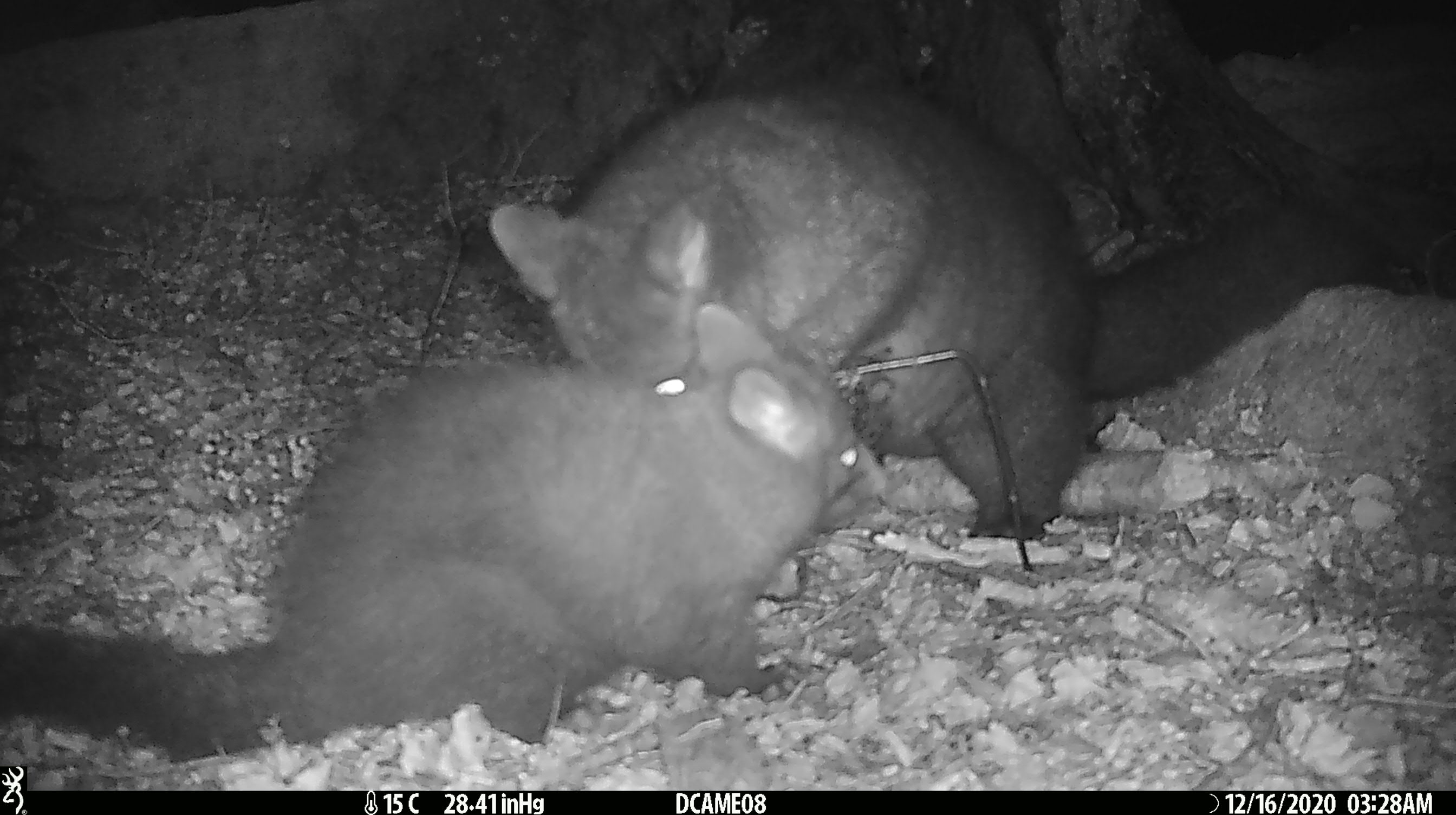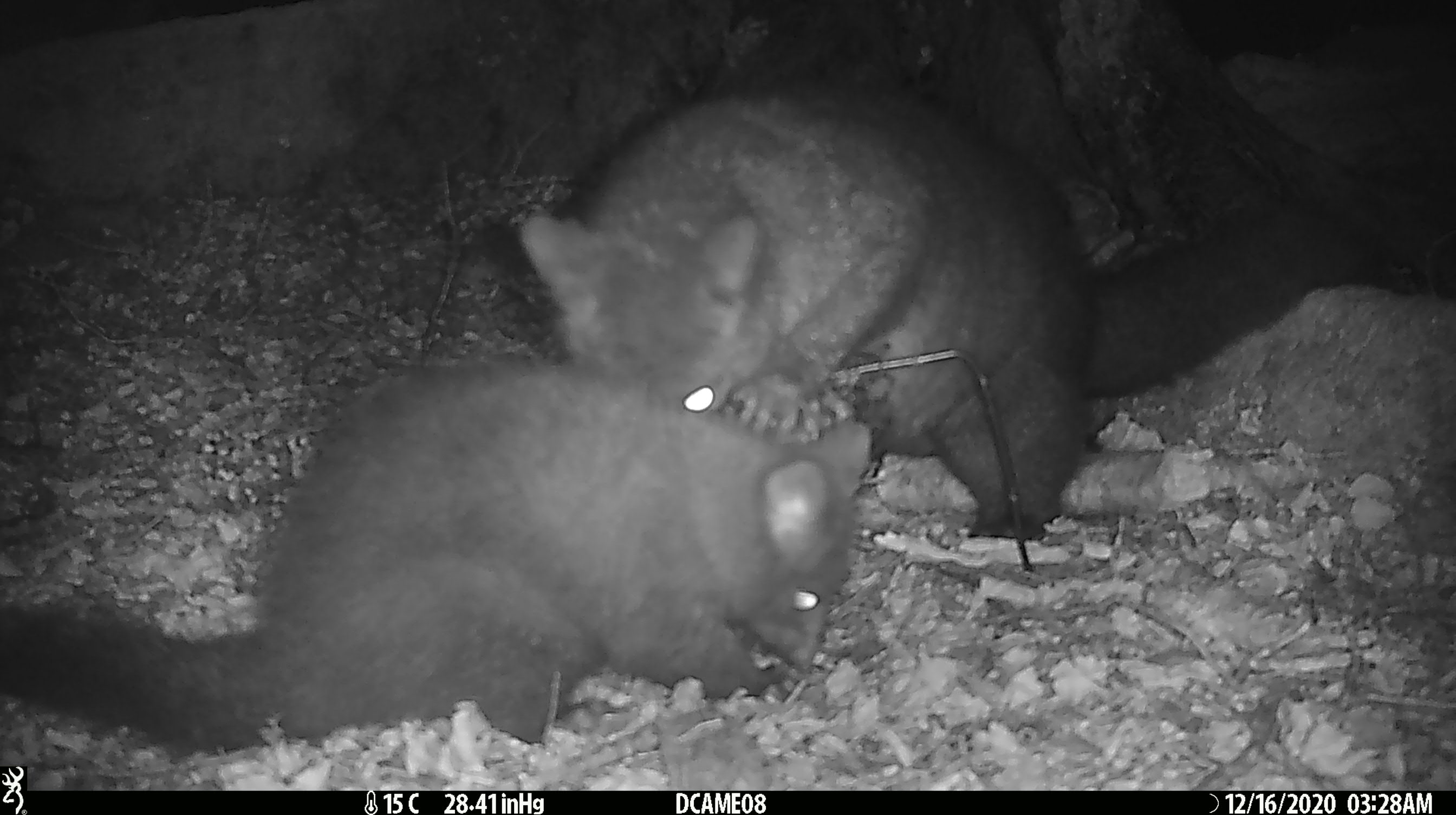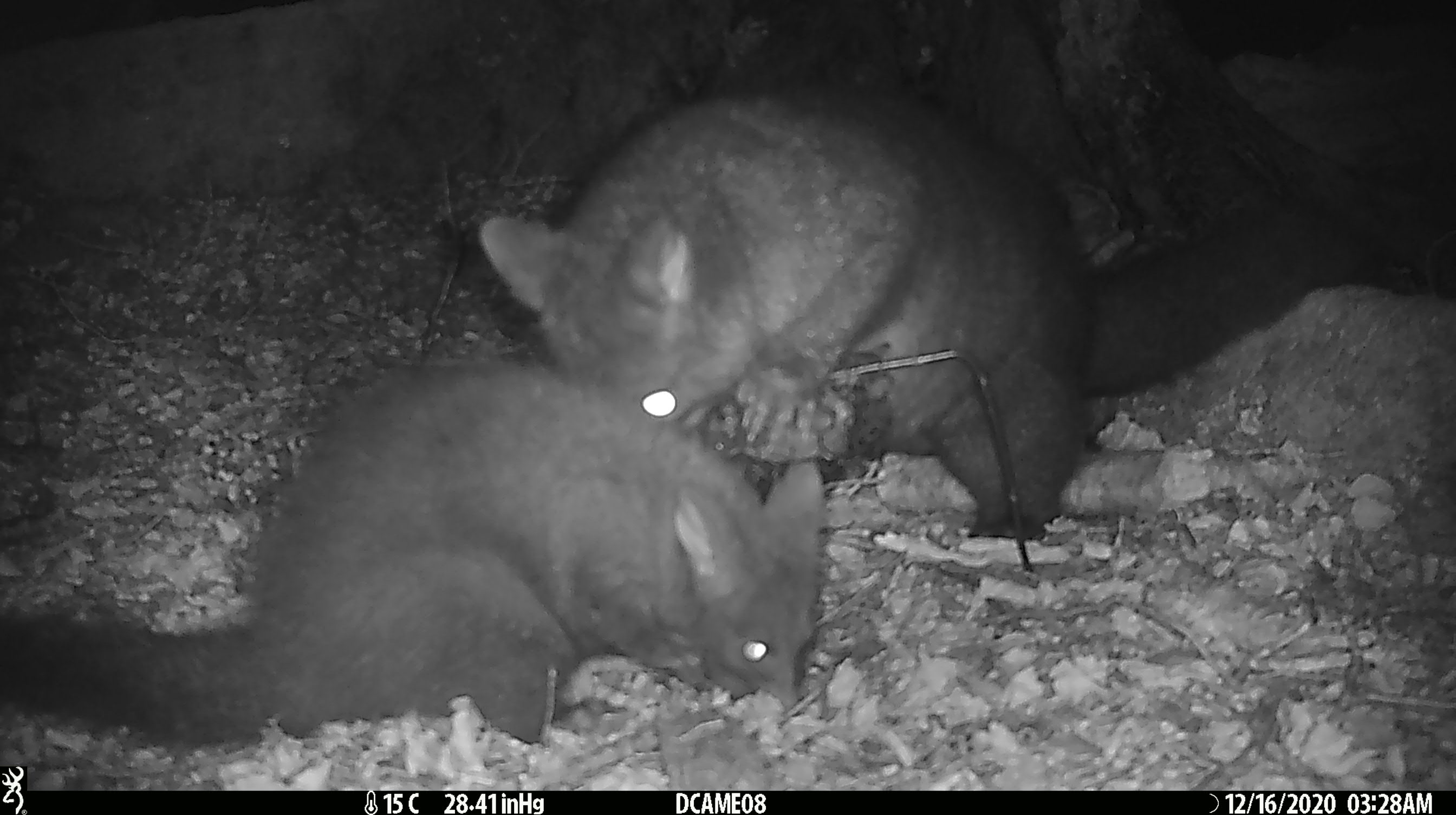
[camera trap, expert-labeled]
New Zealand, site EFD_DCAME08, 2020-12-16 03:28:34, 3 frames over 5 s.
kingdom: Animalia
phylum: Chordata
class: Mammalia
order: Diprotodontia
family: Phalangeridae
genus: Trichosurus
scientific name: Trichosurus vulpecula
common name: common brushtail possum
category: possum